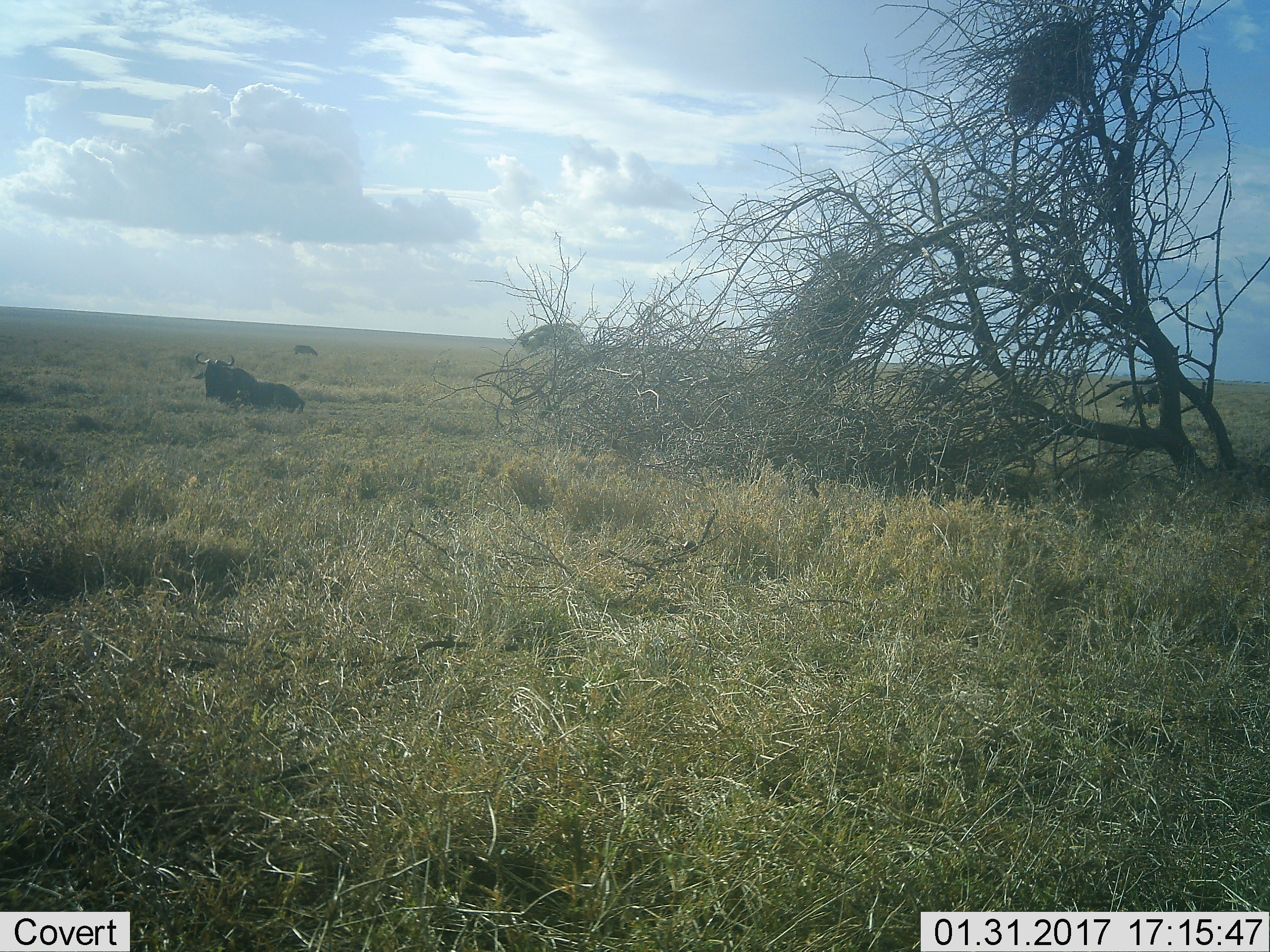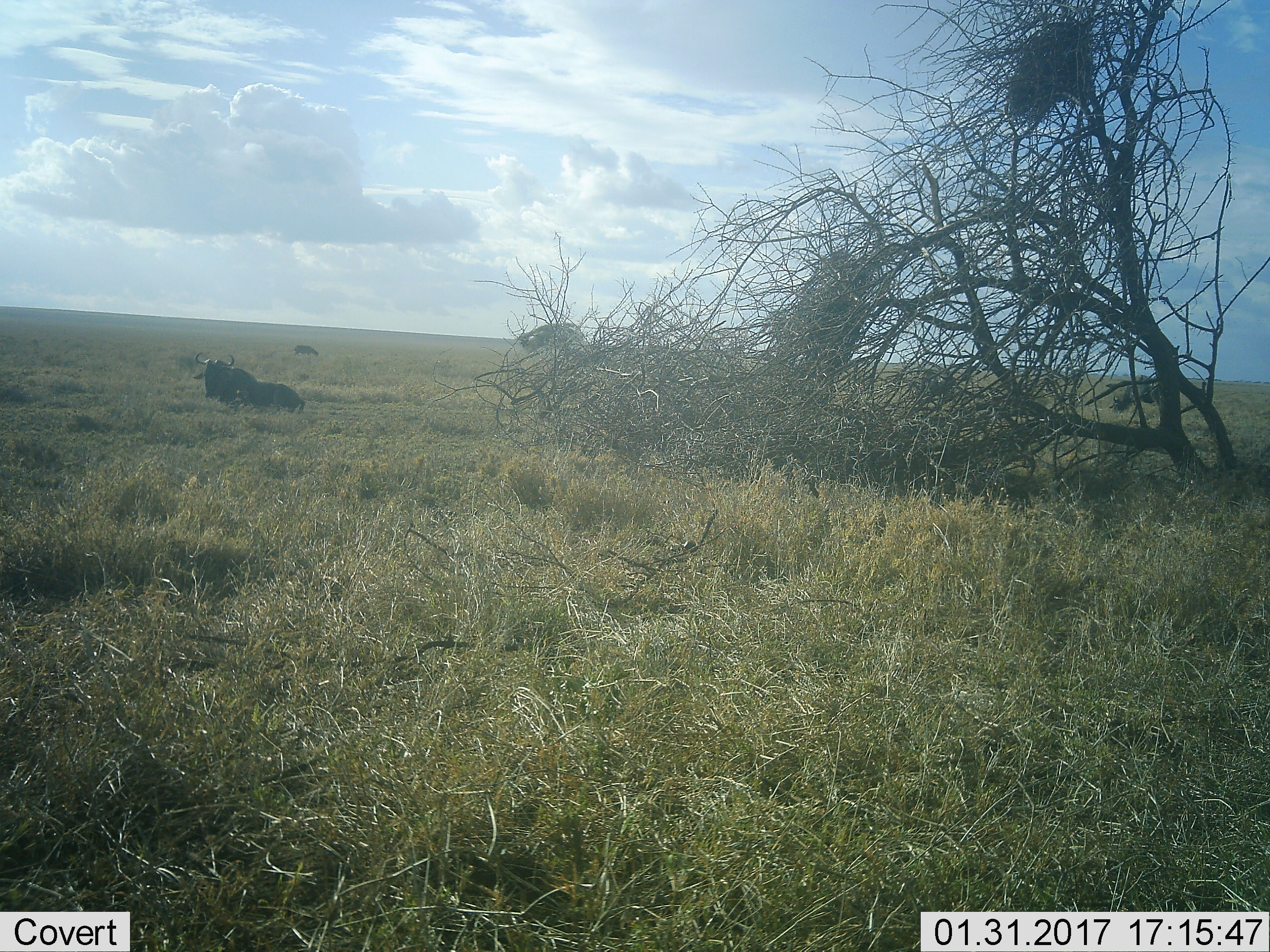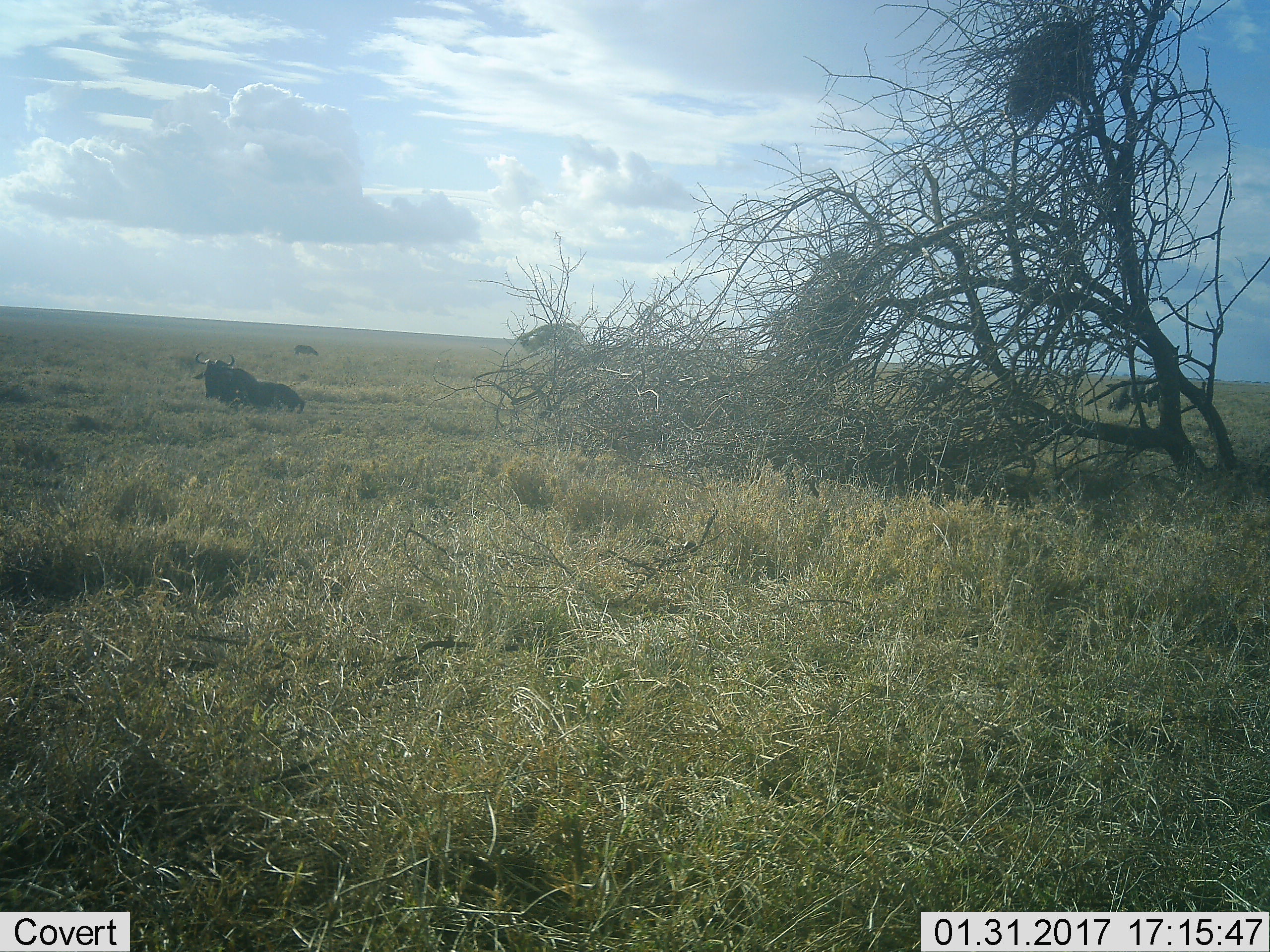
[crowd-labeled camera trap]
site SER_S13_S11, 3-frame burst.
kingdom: Animalia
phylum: Chordata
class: Mammalia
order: Artiodactyla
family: Bovidae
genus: Connochaetes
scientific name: Connochaetes taurinus taurinus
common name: blue wildebeest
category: wildebeestblue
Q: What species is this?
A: Wildebeestblue (blue wildebeest) (Connochaetes taurinus taurinus).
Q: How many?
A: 2.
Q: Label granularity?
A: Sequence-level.